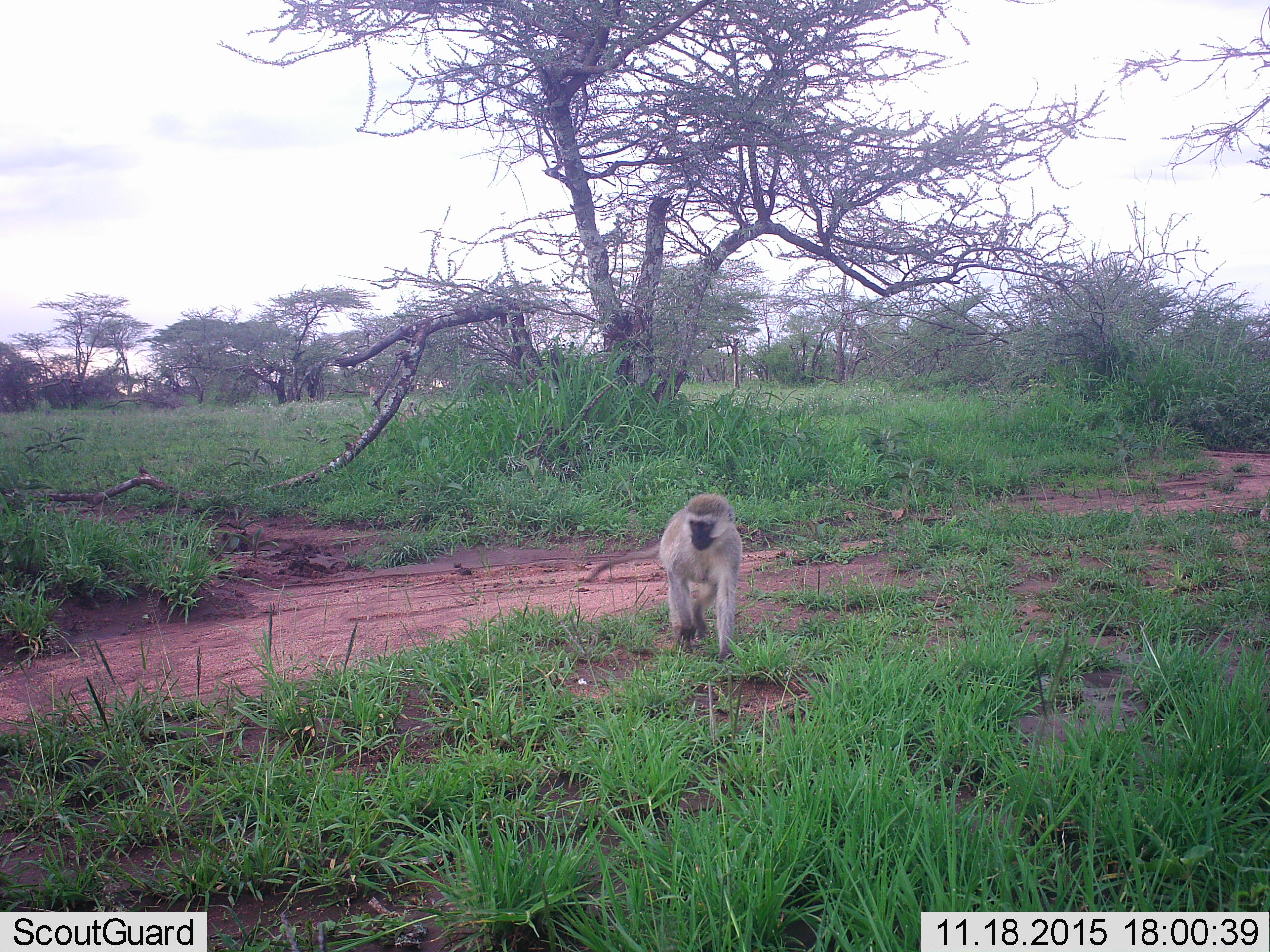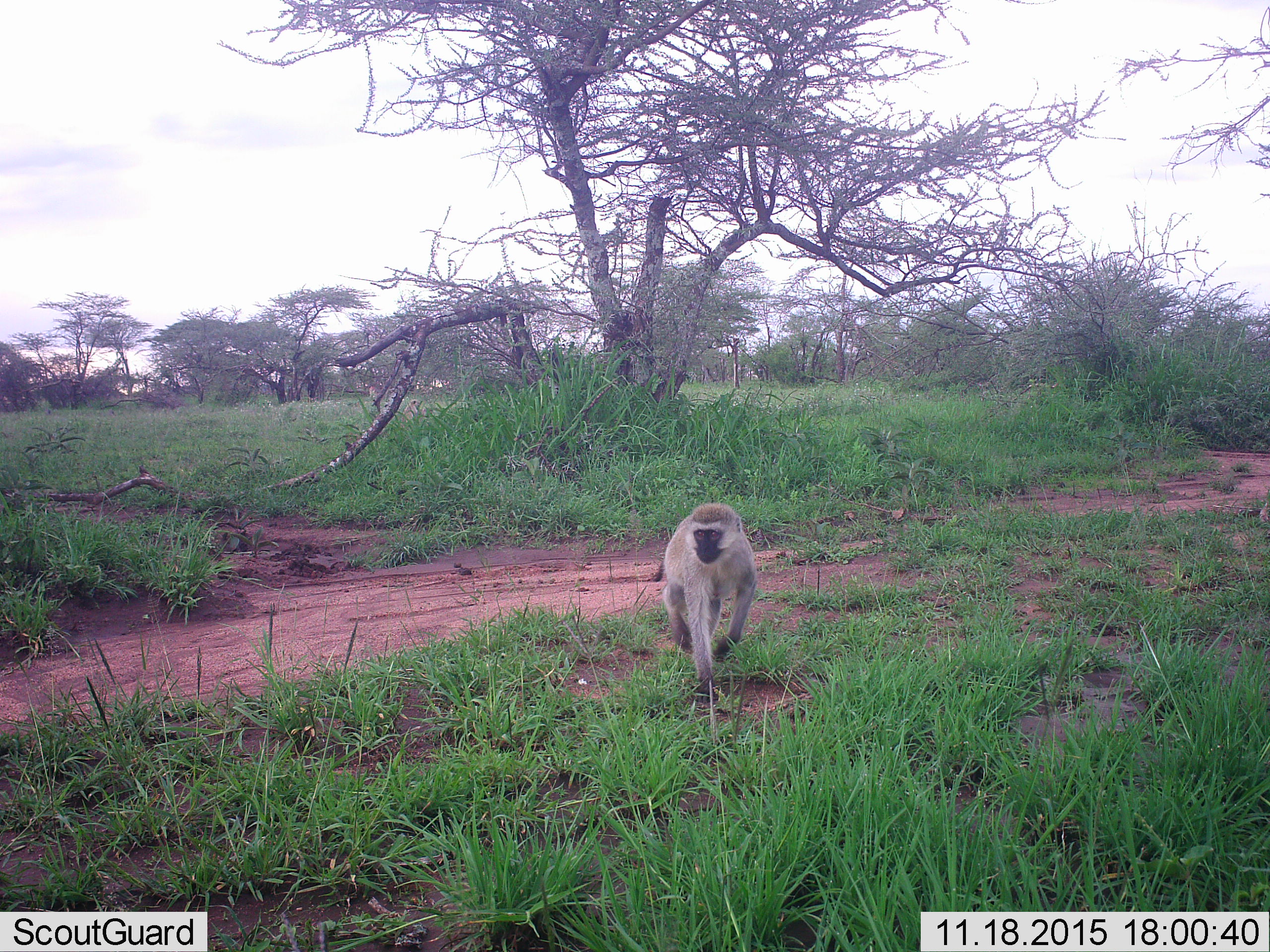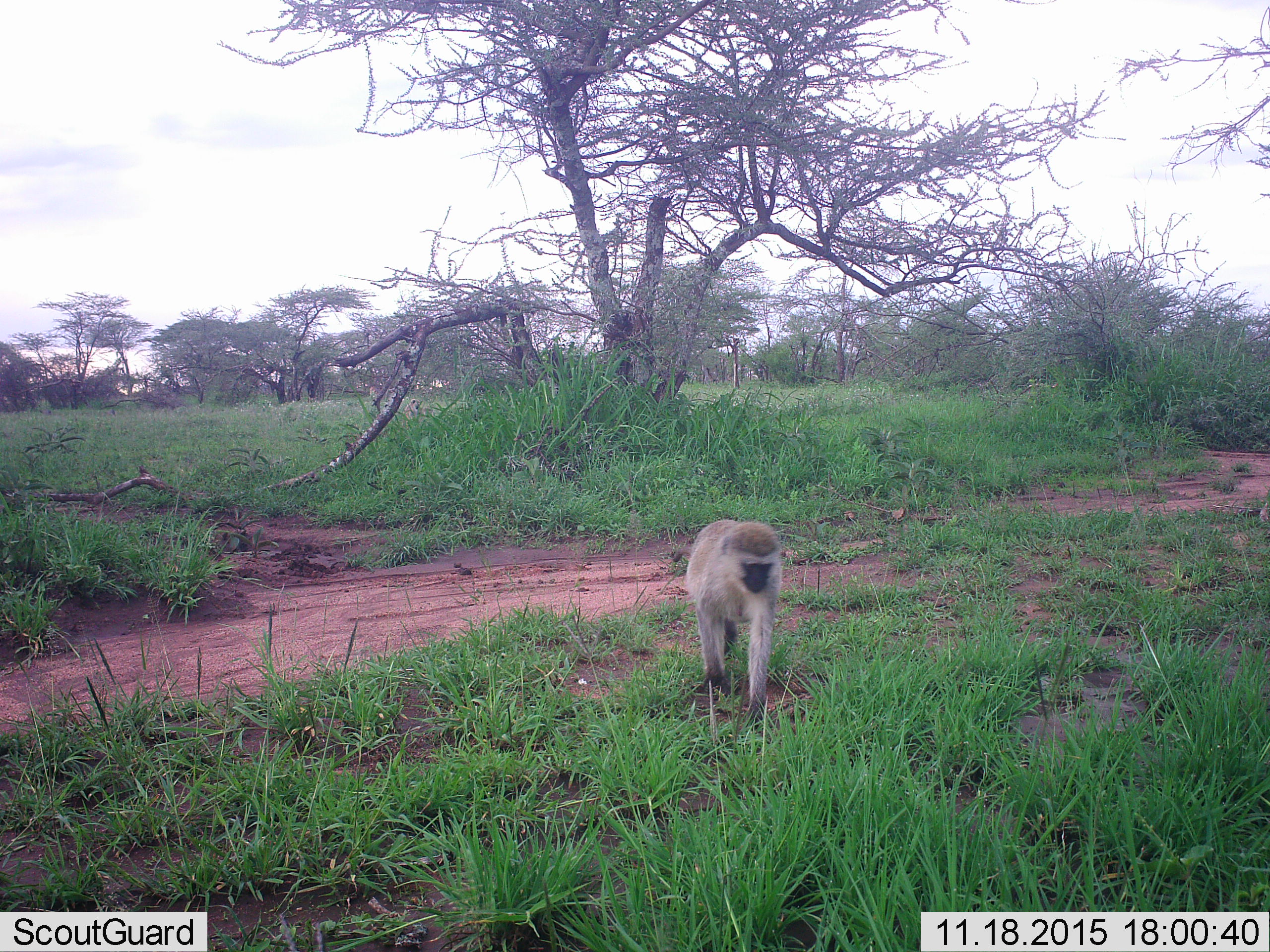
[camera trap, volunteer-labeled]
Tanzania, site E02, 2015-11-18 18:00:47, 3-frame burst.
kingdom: Animalia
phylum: Chordata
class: Mammalia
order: Primates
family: Cercopithecidae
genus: Chlorocebus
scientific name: Chlorocebus pygerythrus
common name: vervet monkey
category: monkeyvervet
Monkeyvervet (vervet monkey) (Chlorocebus pygerythrus), count 1. Behavior (volunteer vote fractions): standing 6%, resting 6%, moving 94%, interacting 6%. Young present (vote fraction): 0%. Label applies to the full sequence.